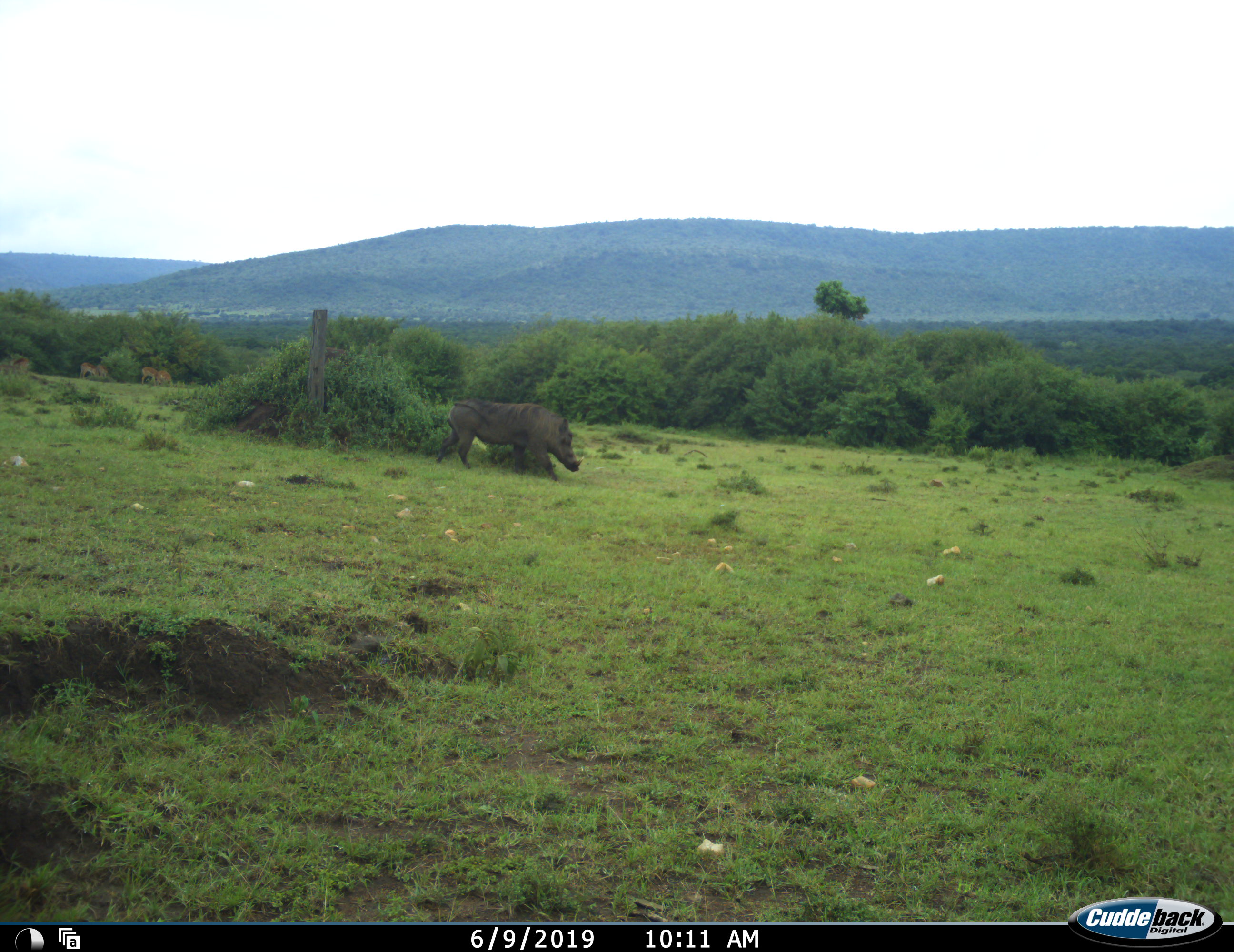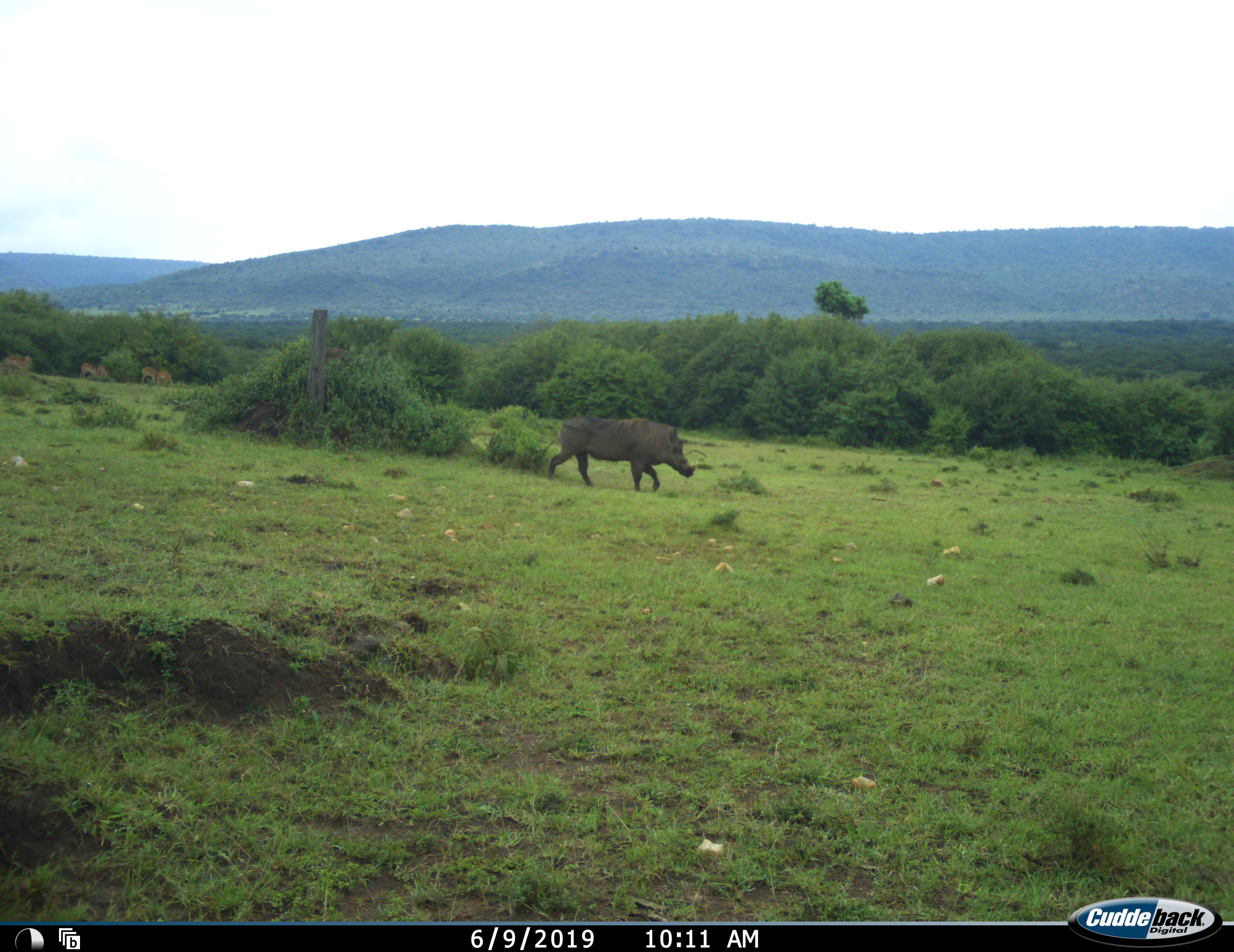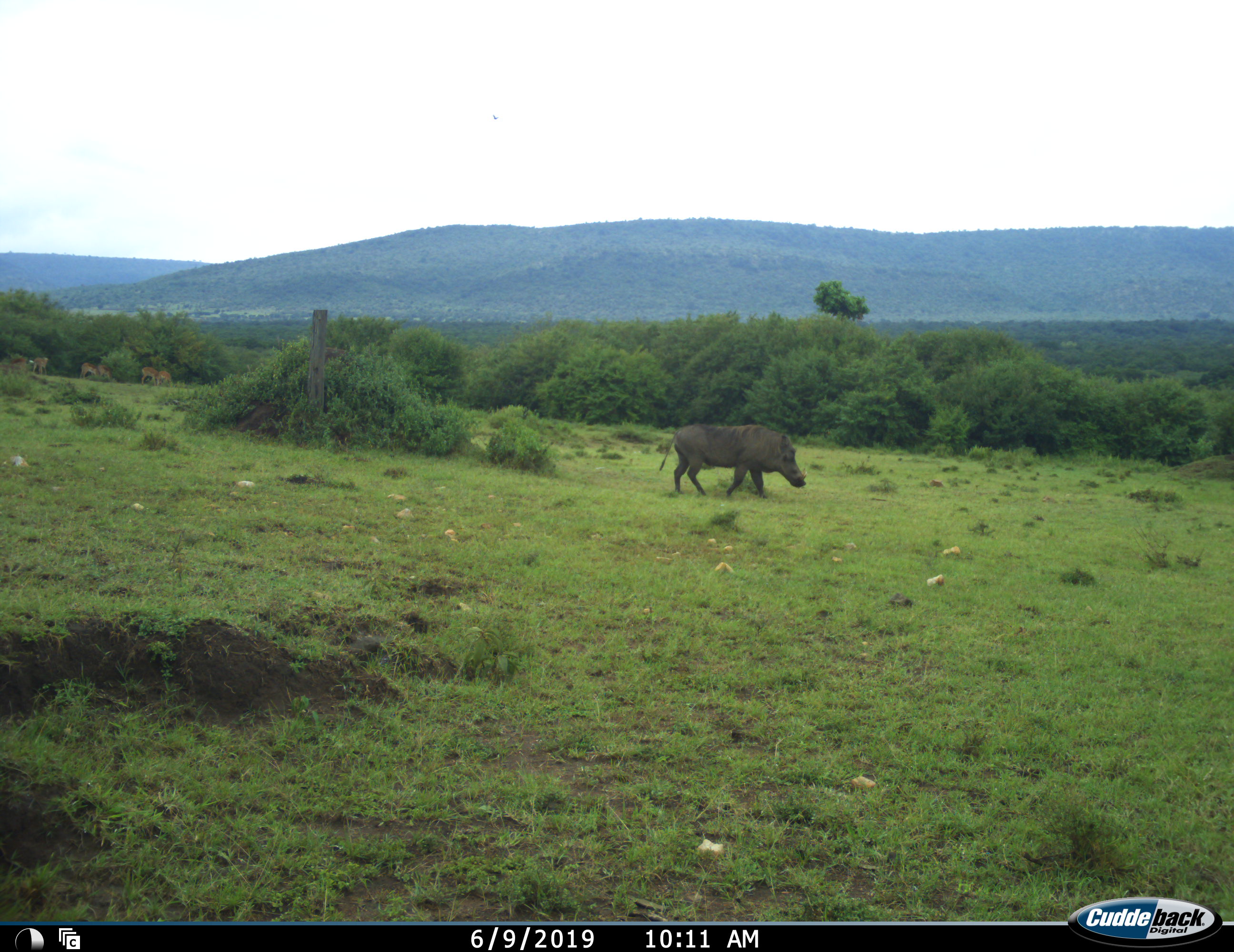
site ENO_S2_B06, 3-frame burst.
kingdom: Animalia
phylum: Chordata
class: Mammalia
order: Artiodactyla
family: Suidae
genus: Phacochoerus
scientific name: Phacochoerus africanus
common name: warthog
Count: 1.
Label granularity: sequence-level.